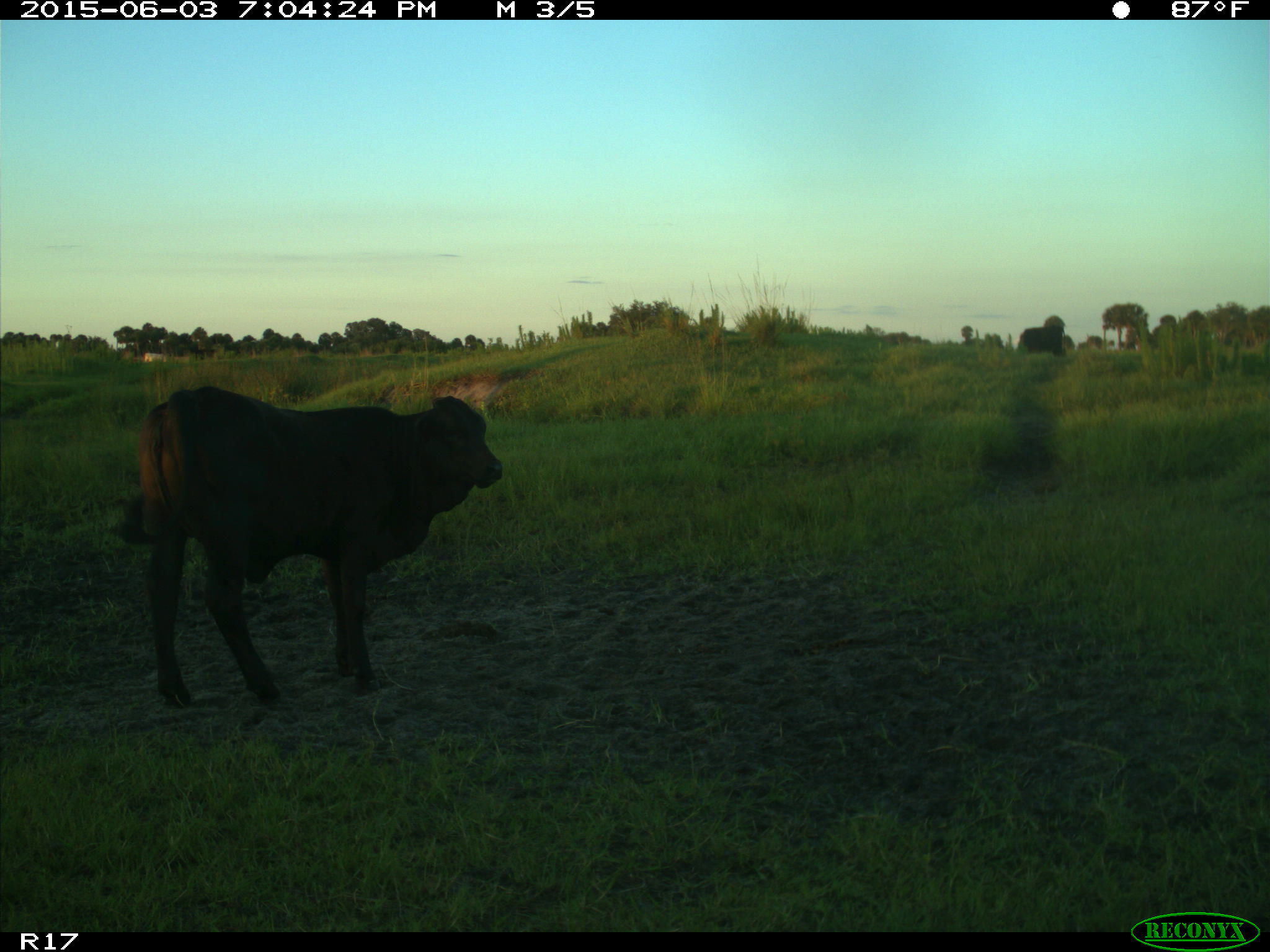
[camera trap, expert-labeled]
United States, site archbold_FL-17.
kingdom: Animalia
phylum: Chordata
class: Mammalia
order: Artiodactyla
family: Bovidae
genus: Bos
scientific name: Bos taurus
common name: domestic cow